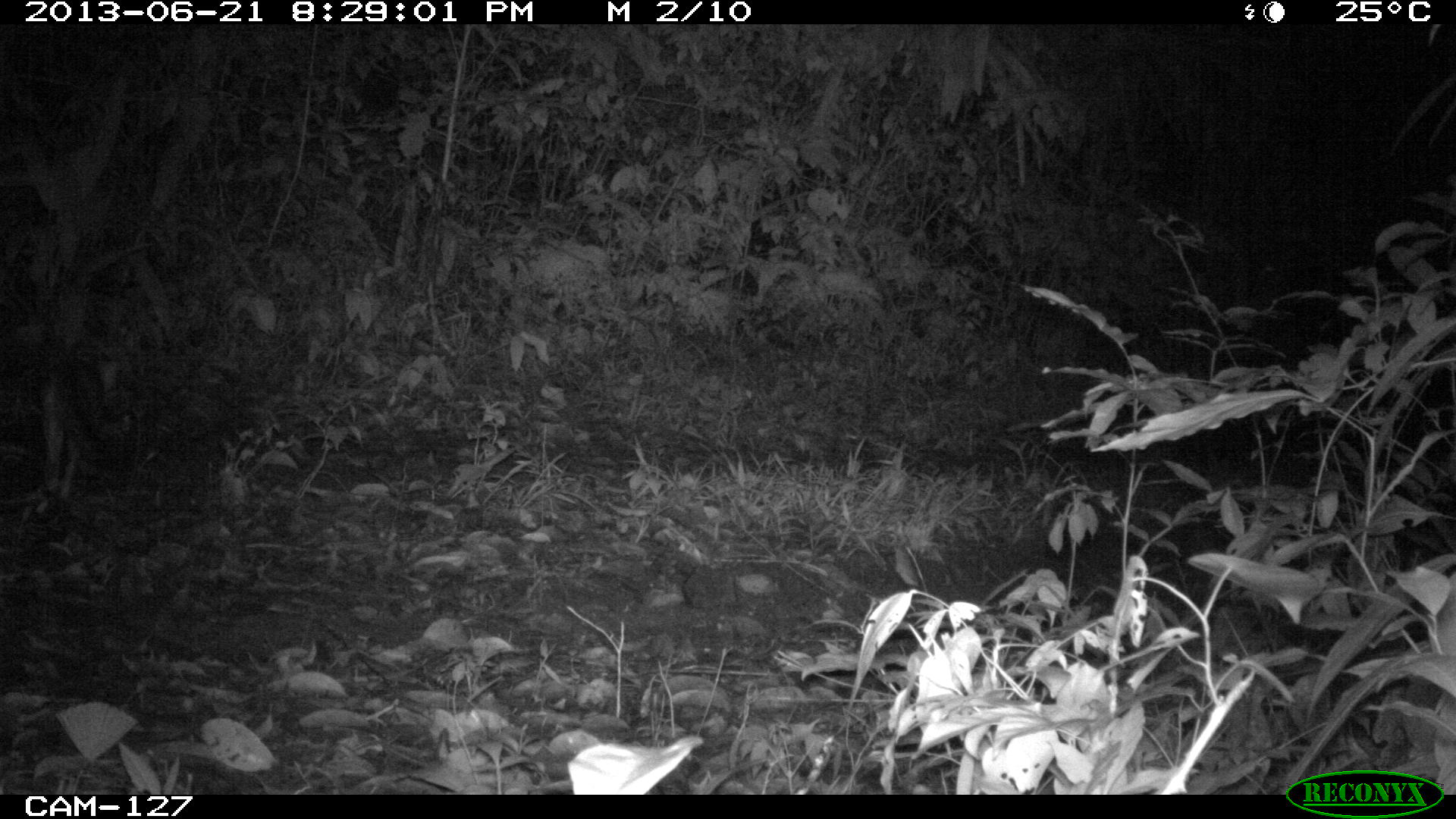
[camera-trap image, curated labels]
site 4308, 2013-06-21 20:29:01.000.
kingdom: Animalia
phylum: Chordata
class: Mammalia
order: Carnivora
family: Canidae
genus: Urocyon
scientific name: Urocyon cinereoargenteus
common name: gray fox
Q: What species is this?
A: Urocyon cinereoargenteus (gray fox).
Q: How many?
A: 1.